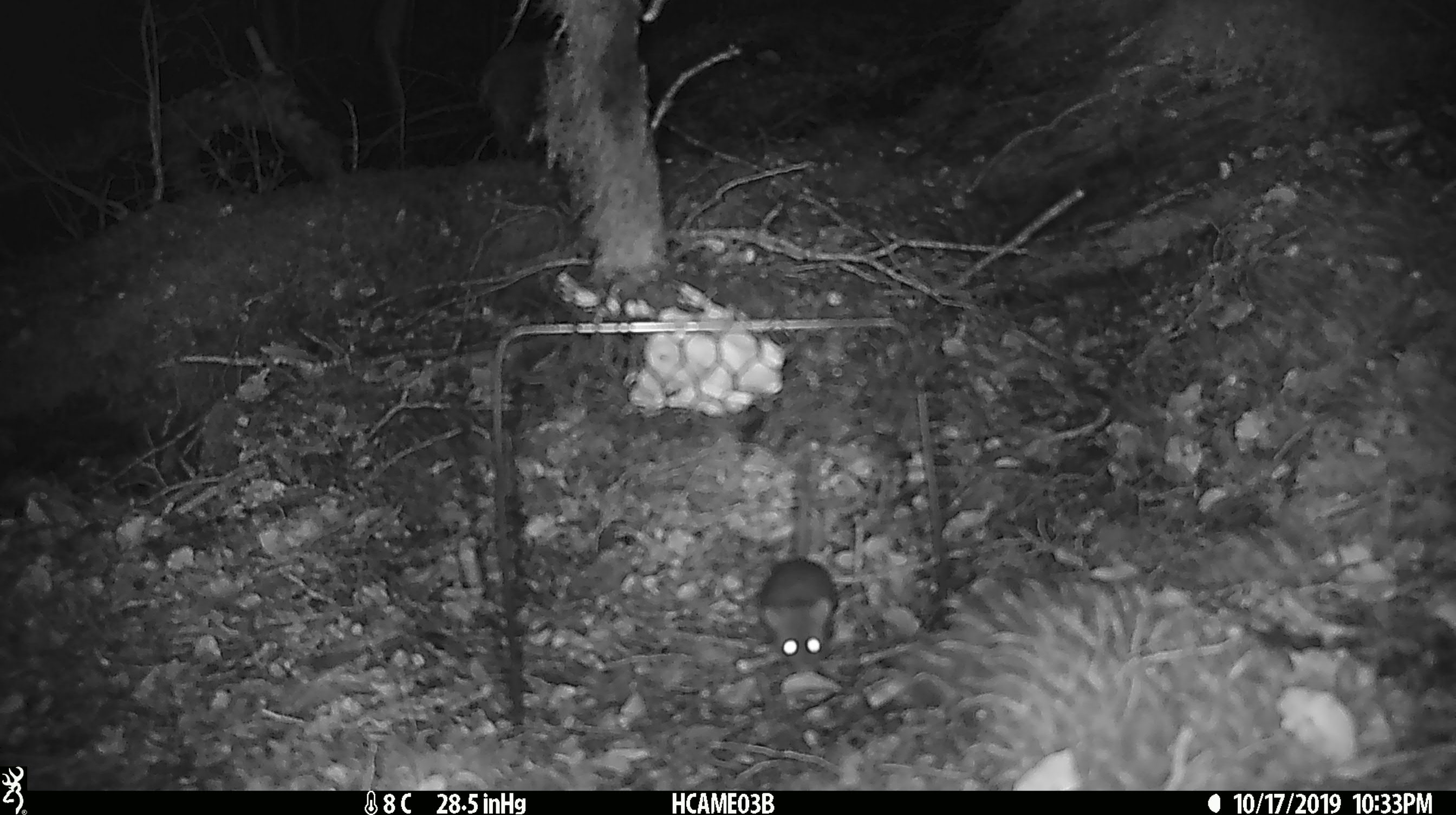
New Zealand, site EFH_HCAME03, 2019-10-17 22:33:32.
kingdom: Animalia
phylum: Chordata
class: Mammalia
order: Rodentia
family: Muridae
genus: Mus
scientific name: Mus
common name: mouse